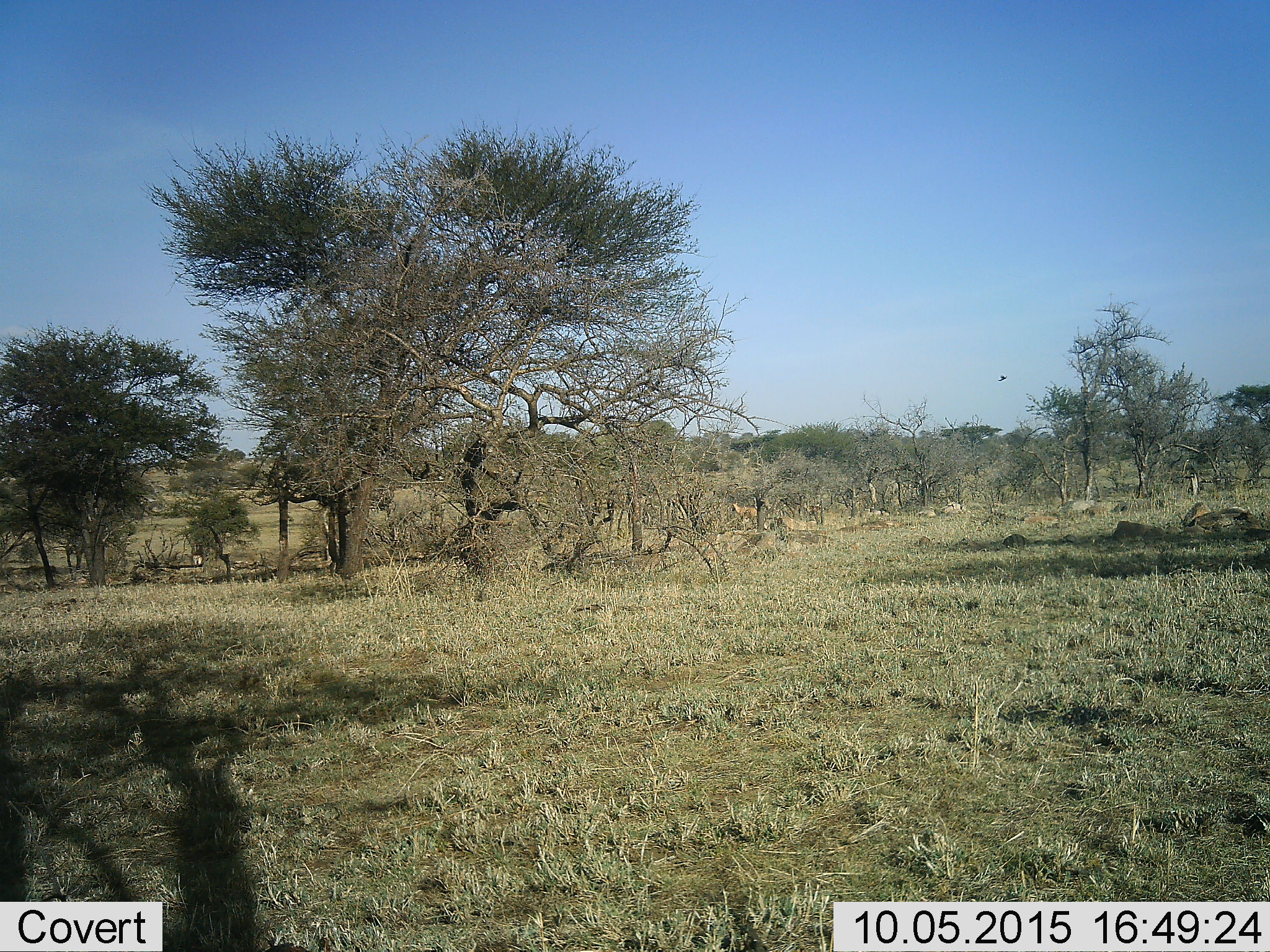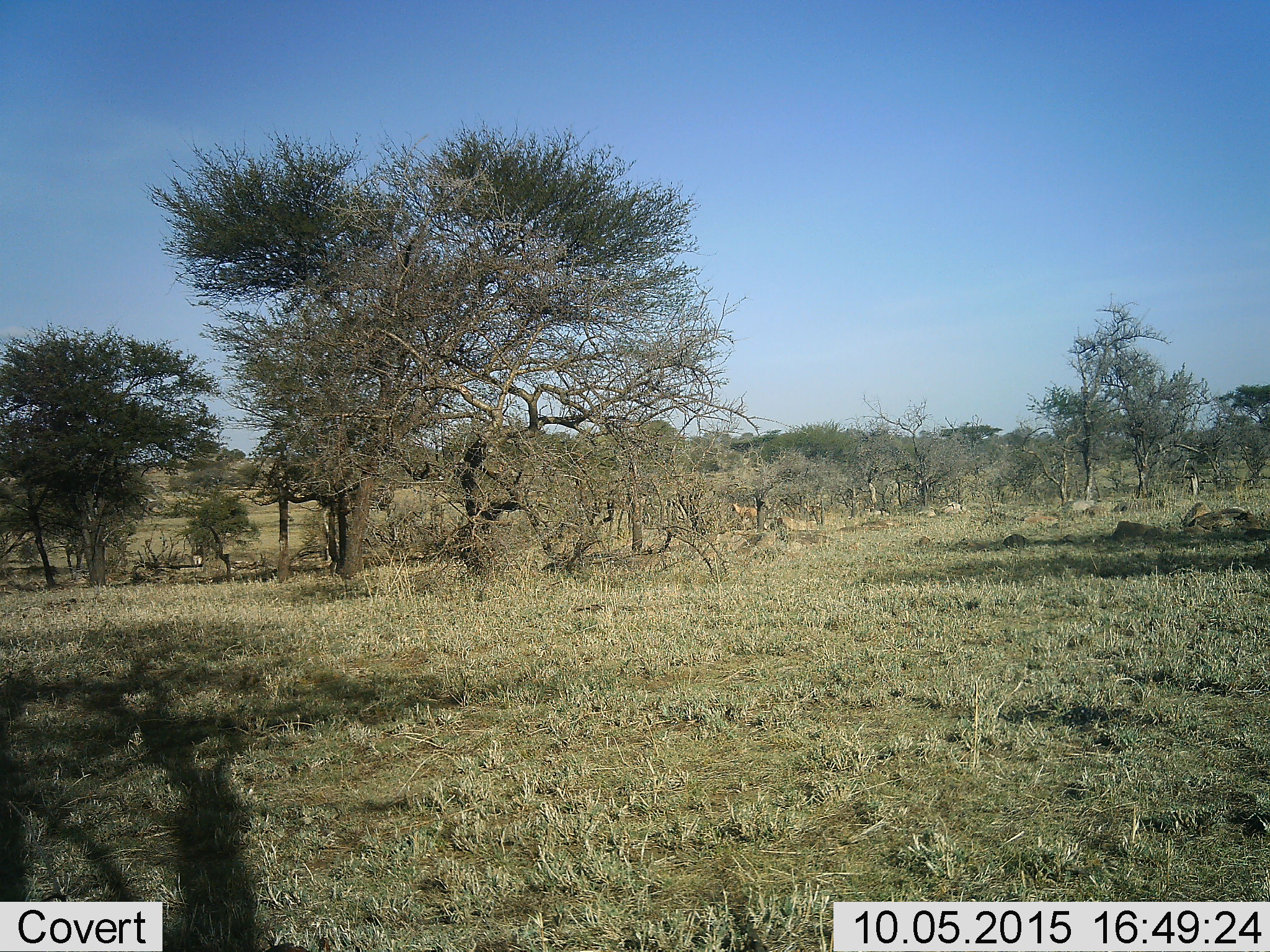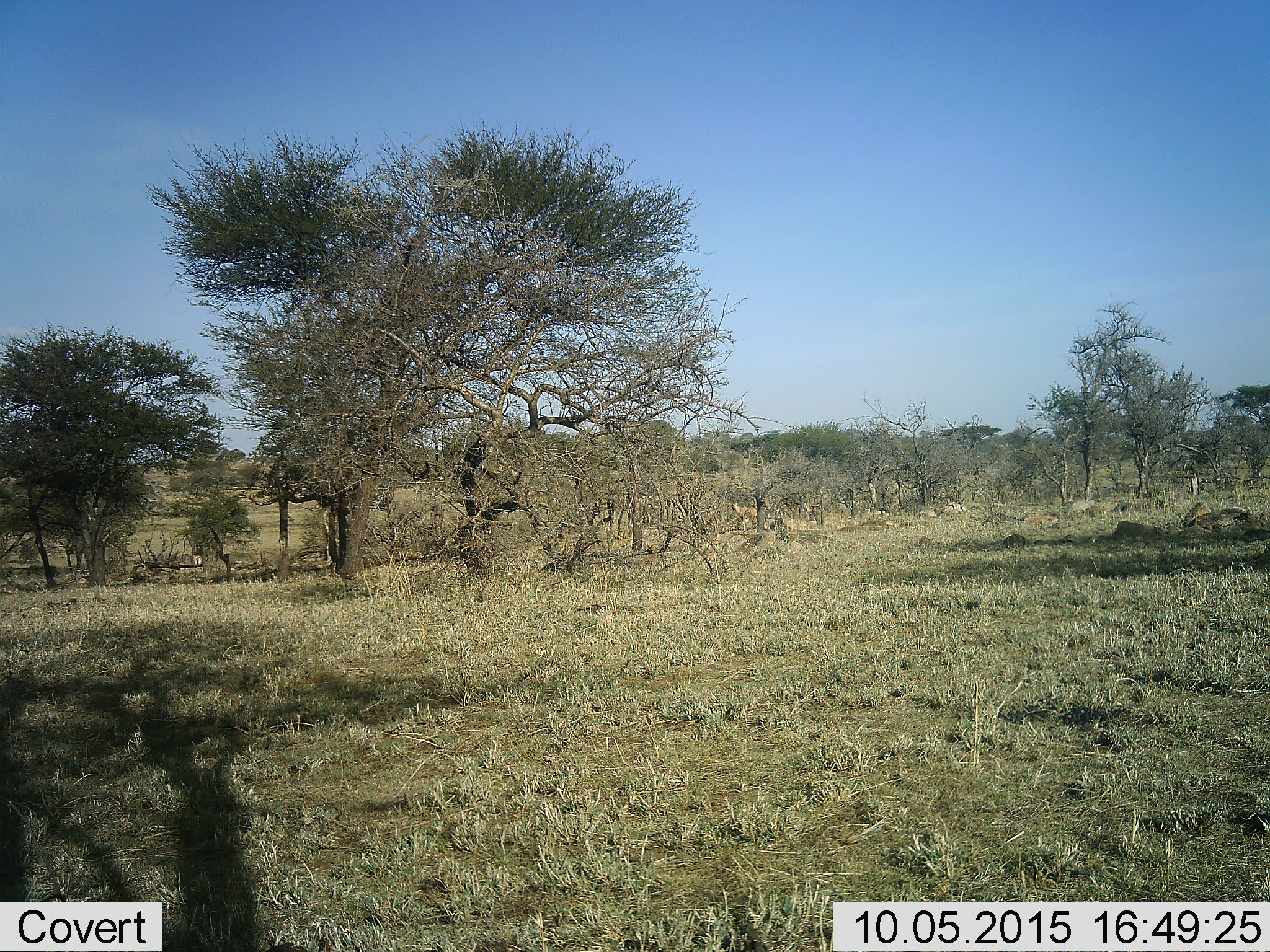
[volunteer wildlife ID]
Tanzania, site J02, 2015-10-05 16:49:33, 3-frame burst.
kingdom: Animalia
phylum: Chordata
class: Aves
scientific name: Aves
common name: bird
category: otherbird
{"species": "otherbird (bird) (Aves)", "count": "1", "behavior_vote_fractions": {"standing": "0%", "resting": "0%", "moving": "100%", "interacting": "0%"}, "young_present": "0%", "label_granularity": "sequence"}